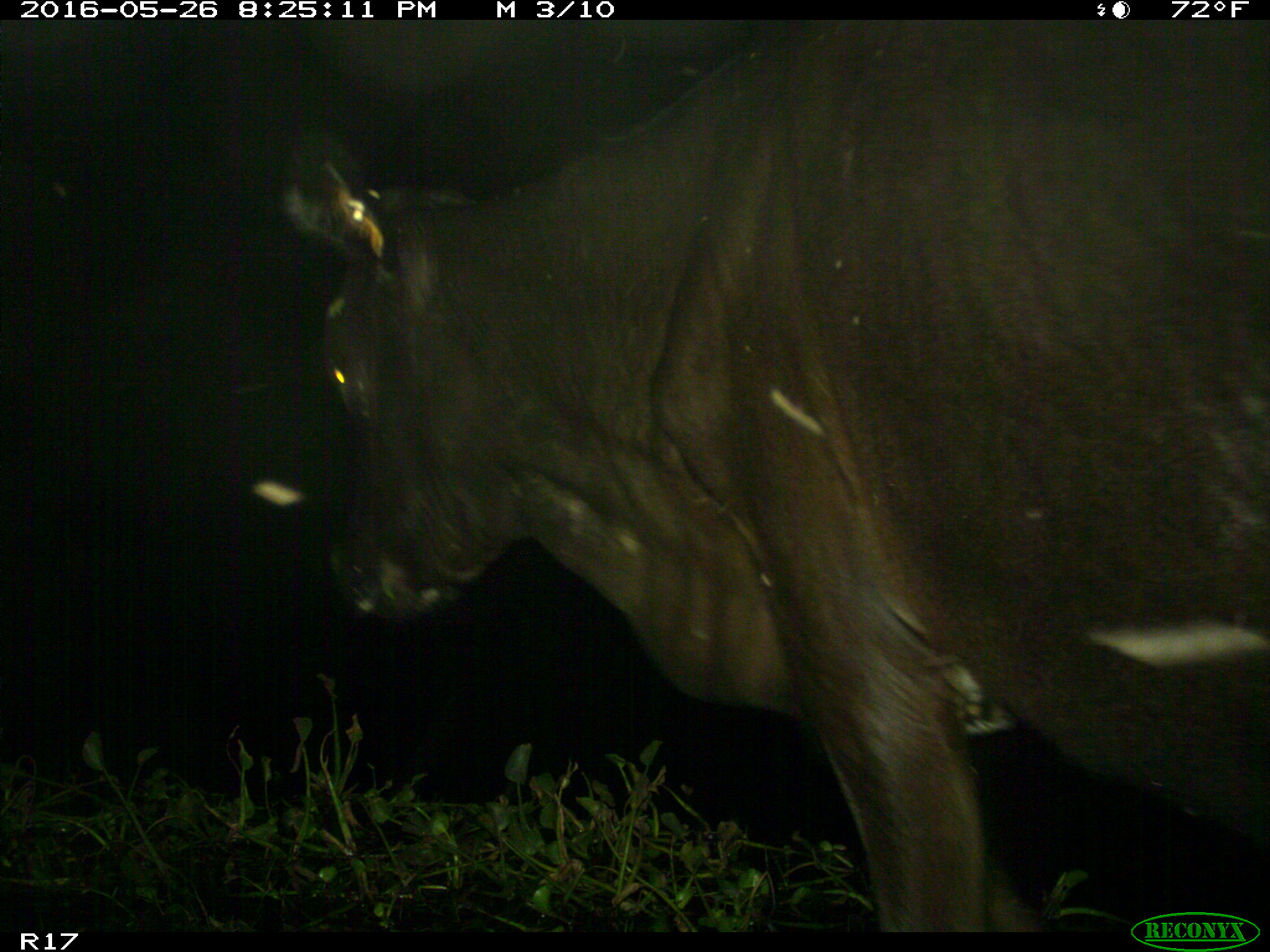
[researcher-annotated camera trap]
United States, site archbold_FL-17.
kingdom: Animalia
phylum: Chordata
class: Mammalia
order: Artiodactyla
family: Bovidae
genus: Bos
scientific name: Bos taurus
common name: domestic cow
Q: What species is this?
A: Bos taurus (domestic cow).